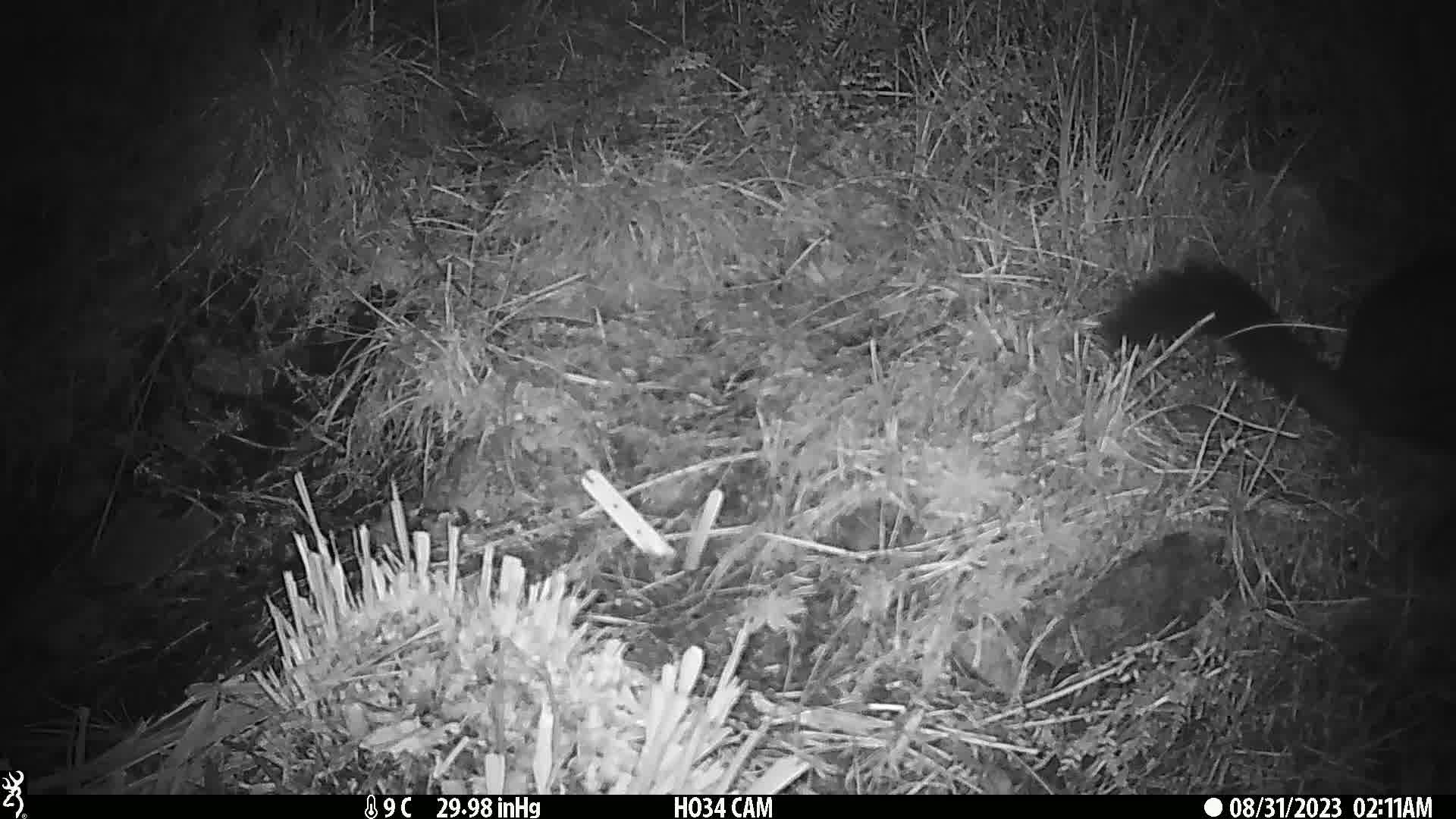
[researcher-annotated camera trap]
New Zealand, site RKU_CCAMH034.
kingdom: Animalia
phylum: Chordata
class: Mammalia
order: Diprotodontia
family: Phalangeridae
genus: Trichosurus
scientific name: Trichosurus vulpecula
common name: common brushtail possum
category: possum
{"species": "possum (common brushtail possum) (Trichosurus vulpecula)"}